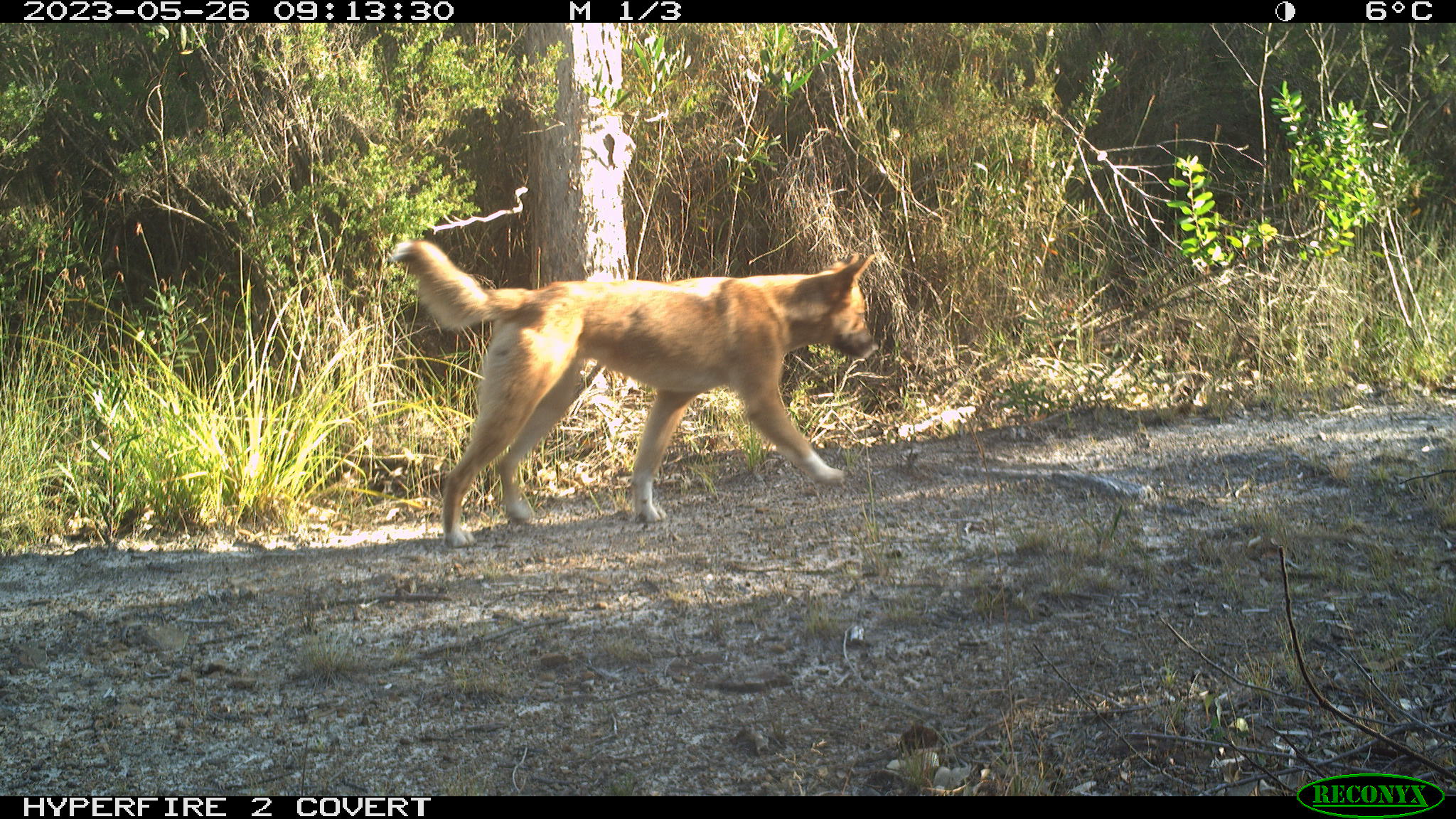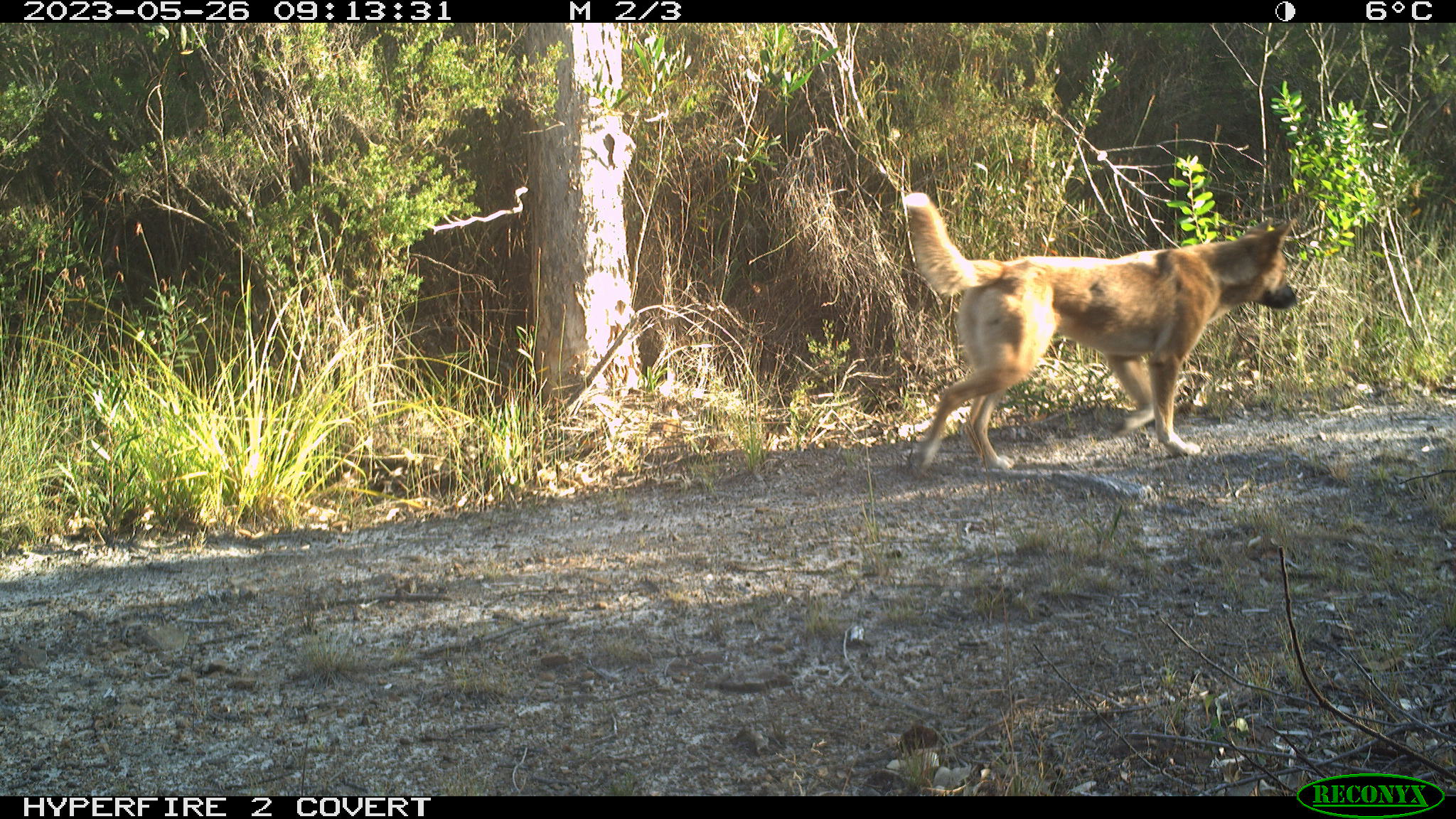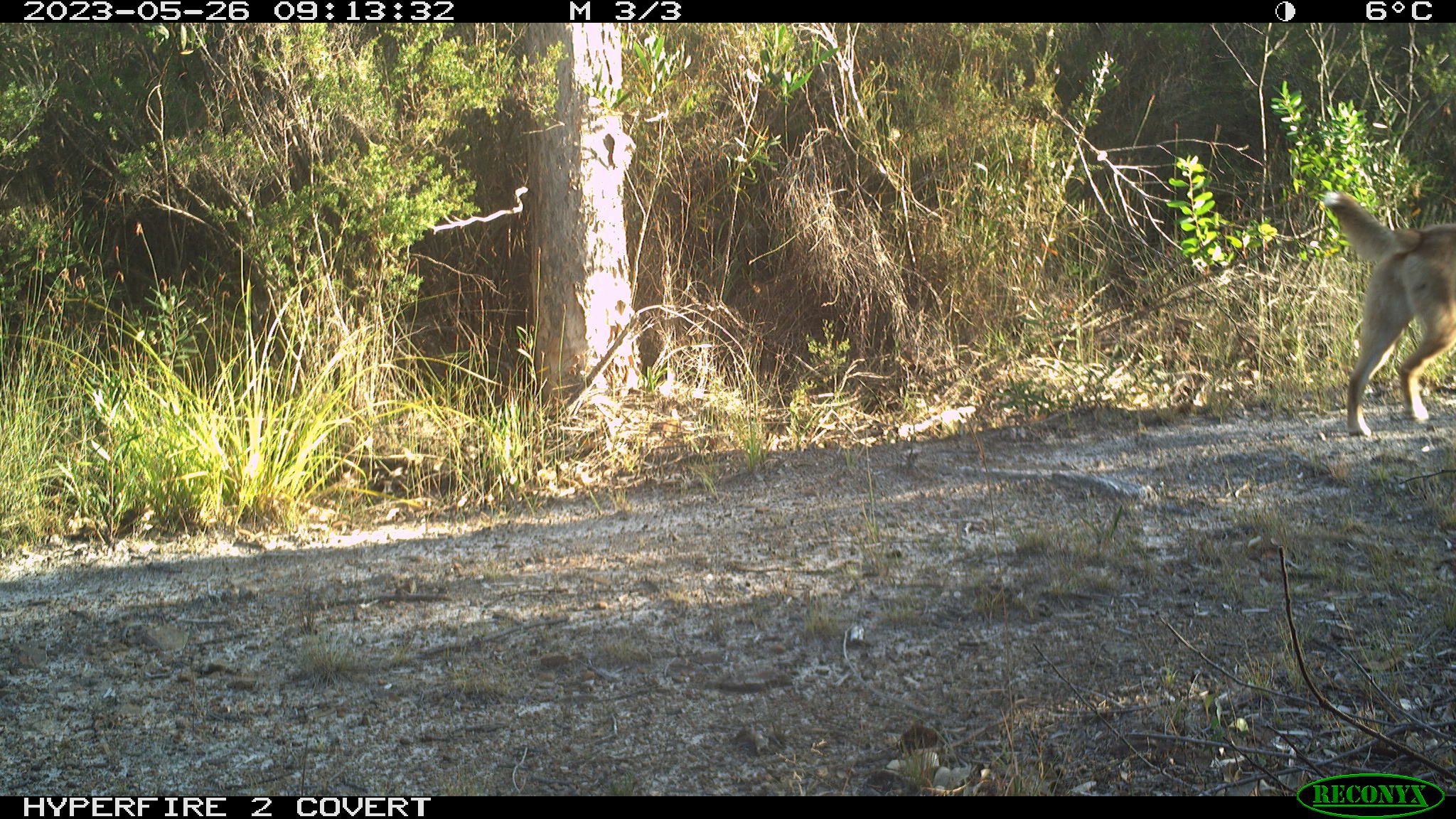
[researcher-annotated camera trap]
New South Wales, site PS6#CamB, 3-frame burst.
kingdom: Animalia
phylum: Chordata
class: Mammalia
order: Carnivora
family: Canidae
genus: Canis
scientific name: Canis familiaris dingo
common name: dingo